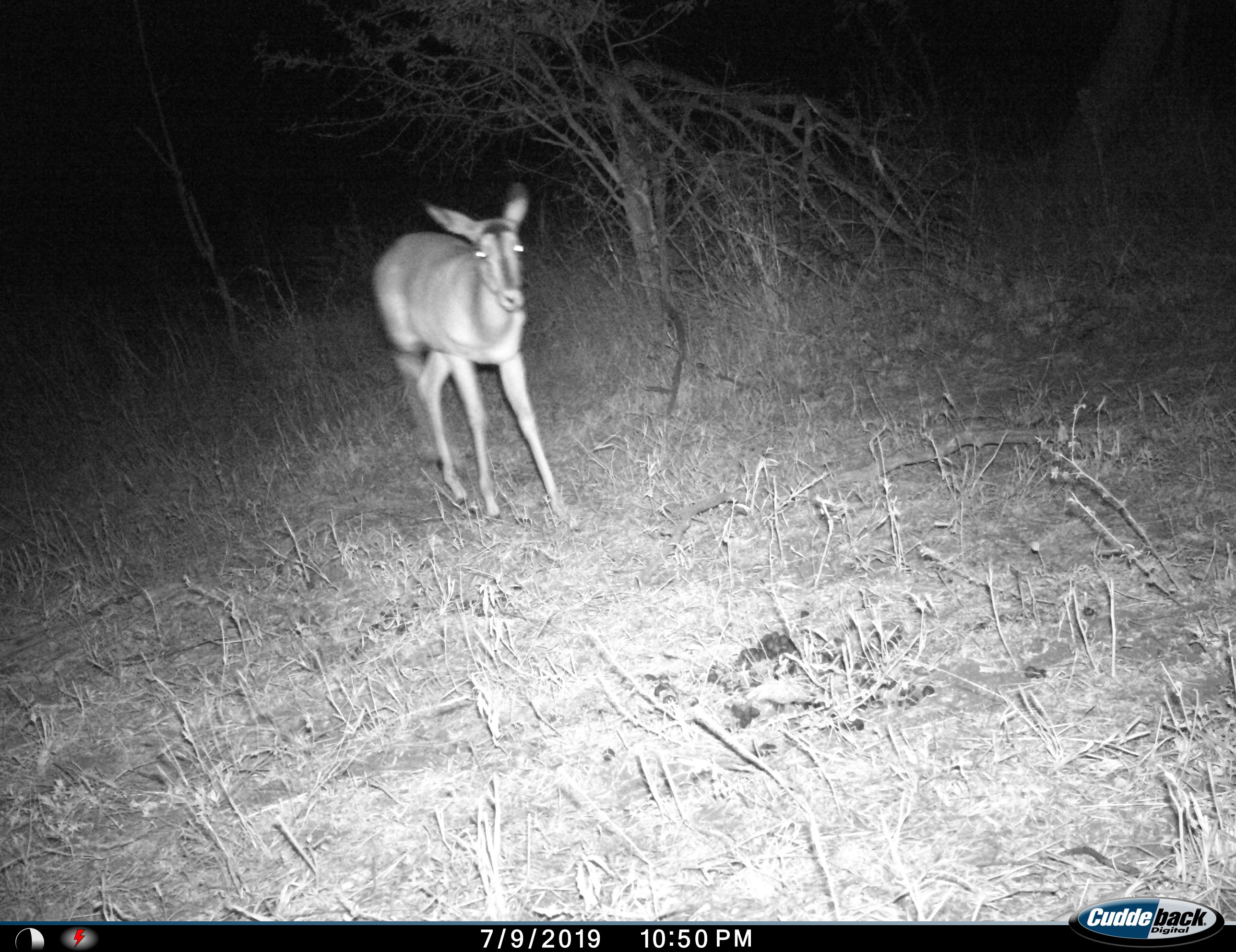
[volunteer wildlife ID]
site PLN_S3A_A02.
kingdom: Animalia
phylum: Chordata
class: Mammalia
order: Artiodactyla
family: Bovidae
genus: Aepyceros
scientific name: Aepyceros melampus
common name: impala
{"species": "impala (Aepyceros melampus)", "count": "1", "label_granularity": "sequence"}